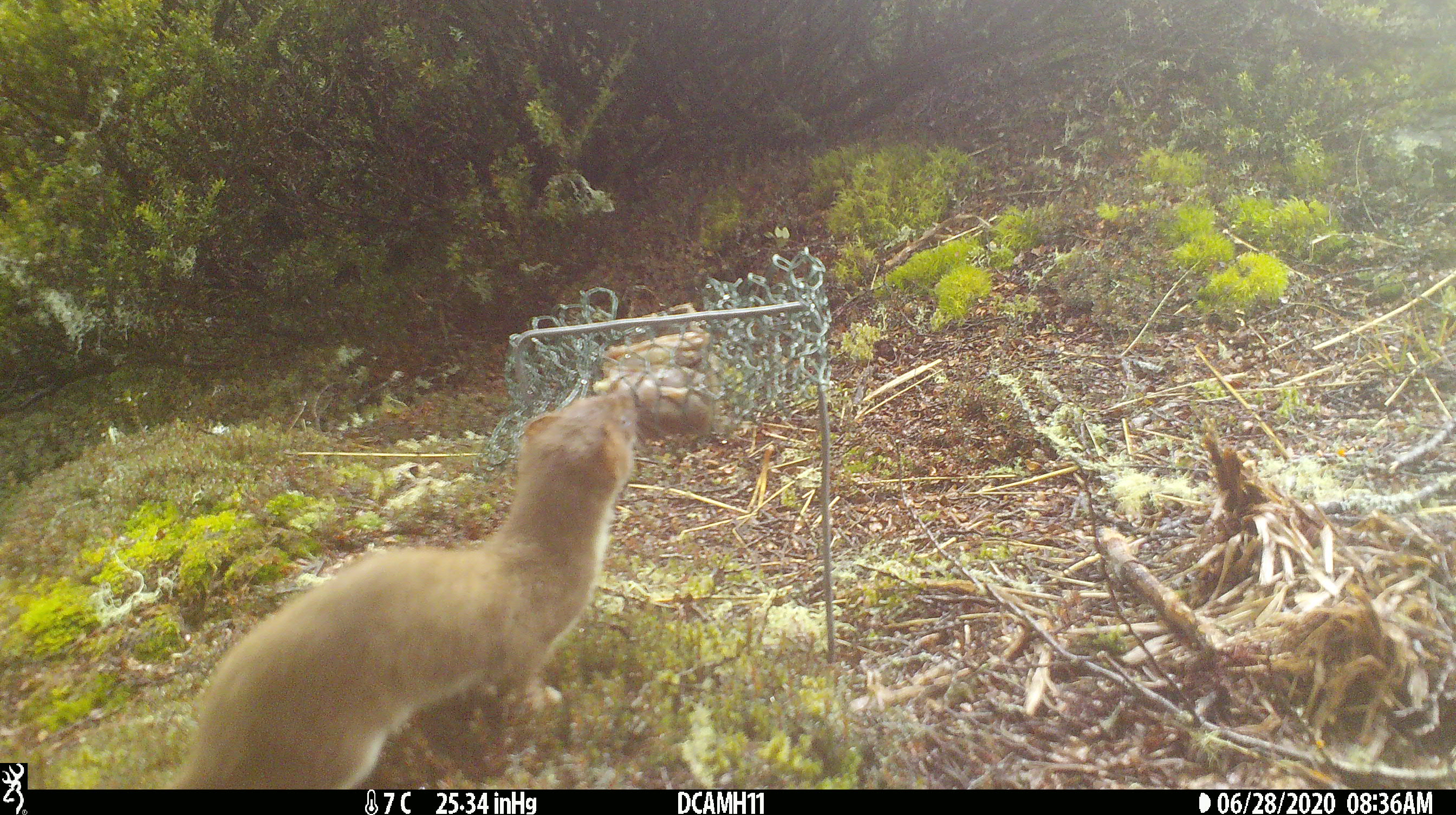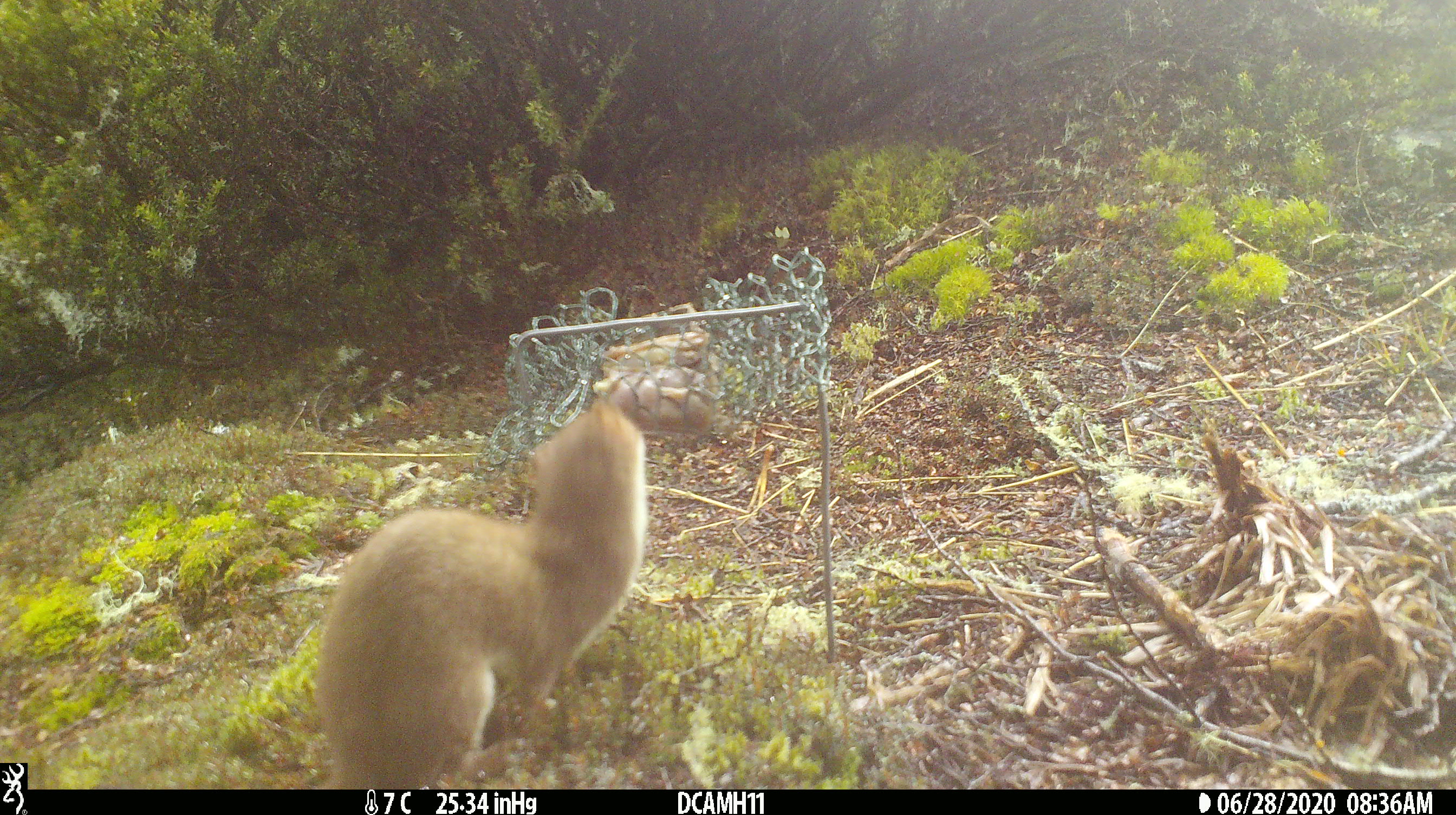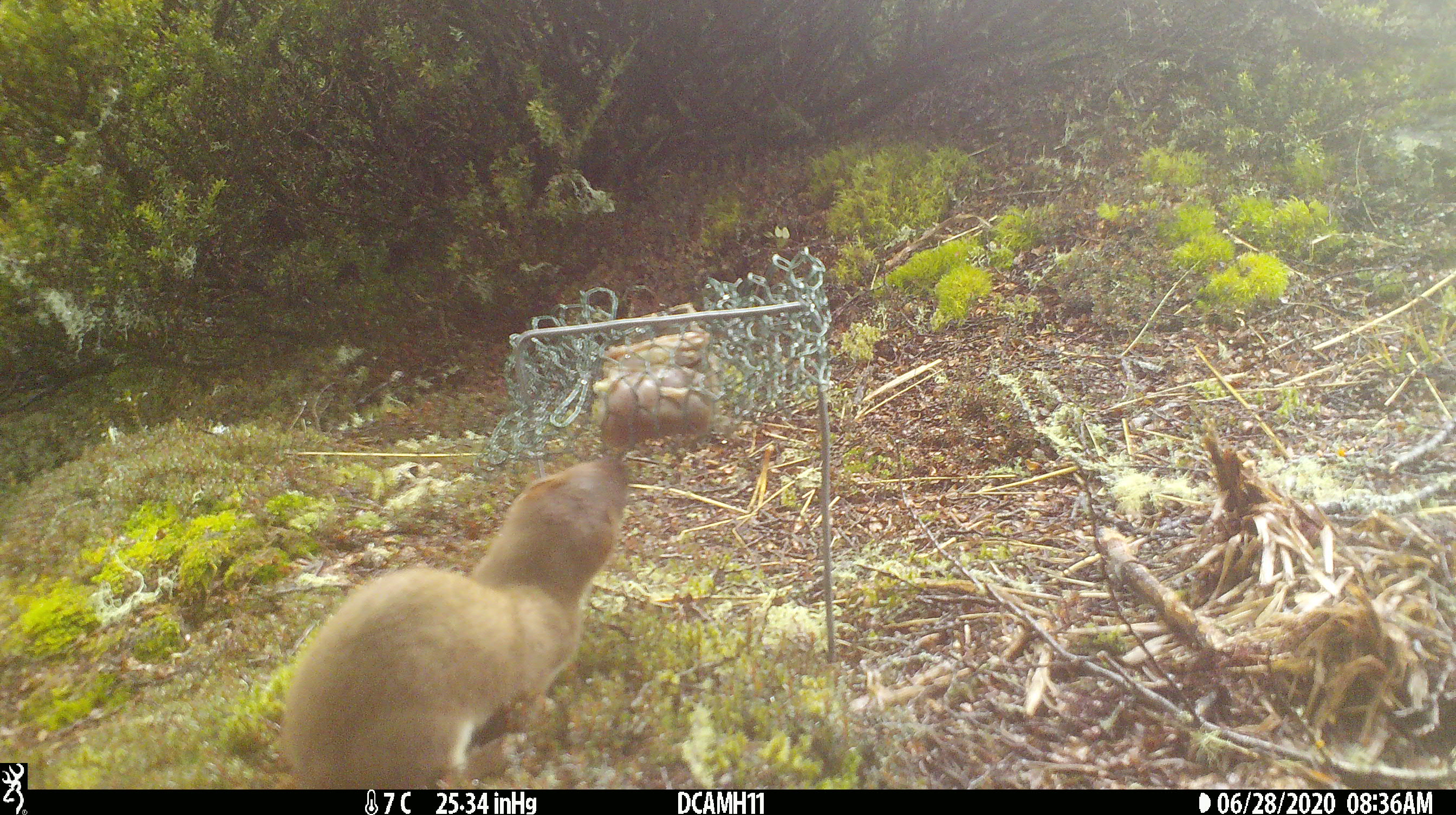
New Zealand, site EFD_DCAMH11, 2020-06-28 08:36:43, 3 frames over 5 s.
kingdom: Animalia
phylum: Chordata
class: Mammalia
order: Carnivora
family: Mustelidae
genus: Mustela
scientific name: Mustela erminea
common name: stoat